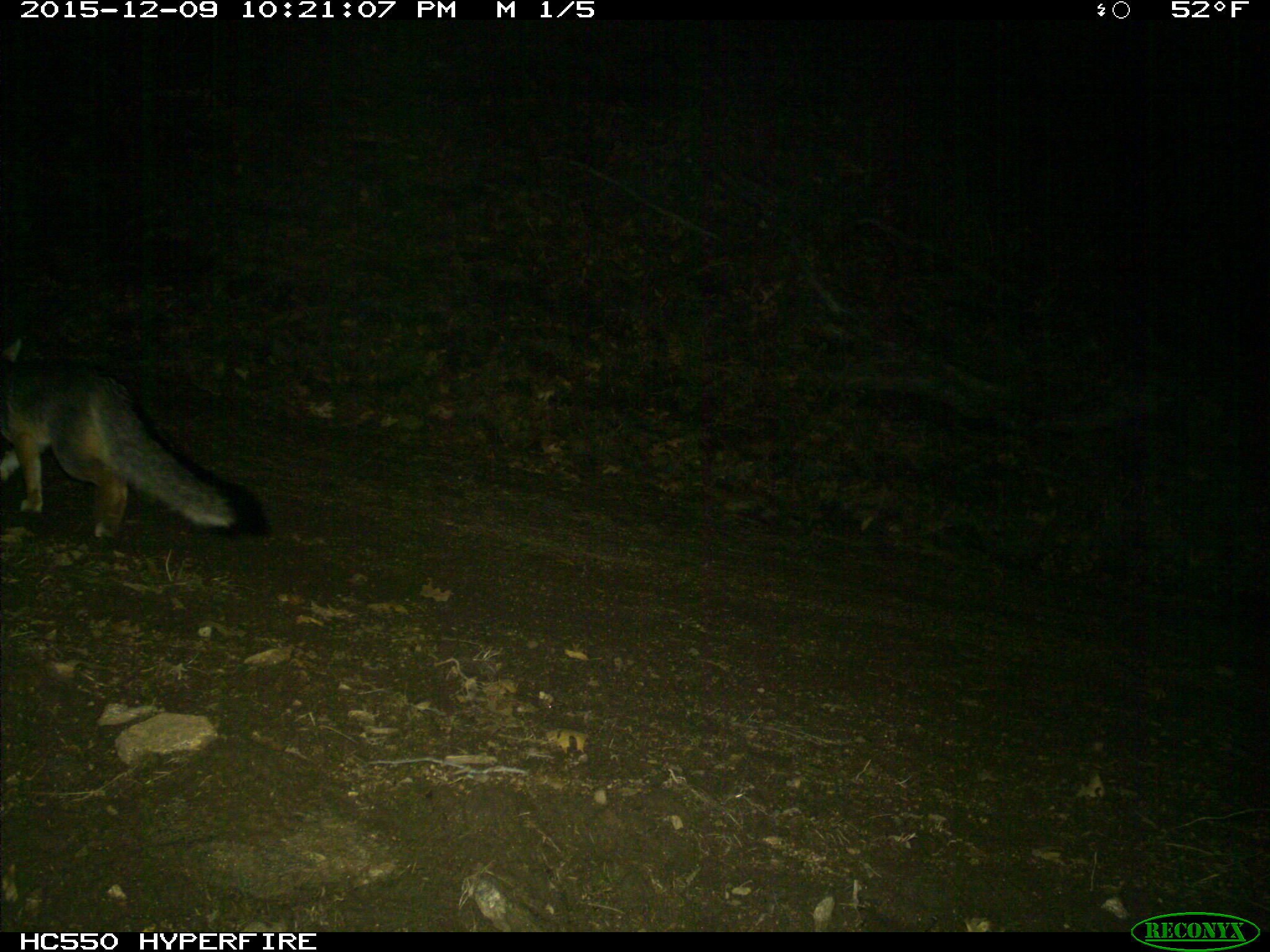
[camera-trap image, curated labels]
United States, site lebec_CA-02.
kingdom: Animalia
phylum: Chordata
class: Mammalia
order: Carnivora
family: Canidae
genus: Urocyon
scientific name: Urocyon cinereoargenteus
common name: gray fox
Urocyon cinereoargenteus (gray fox).